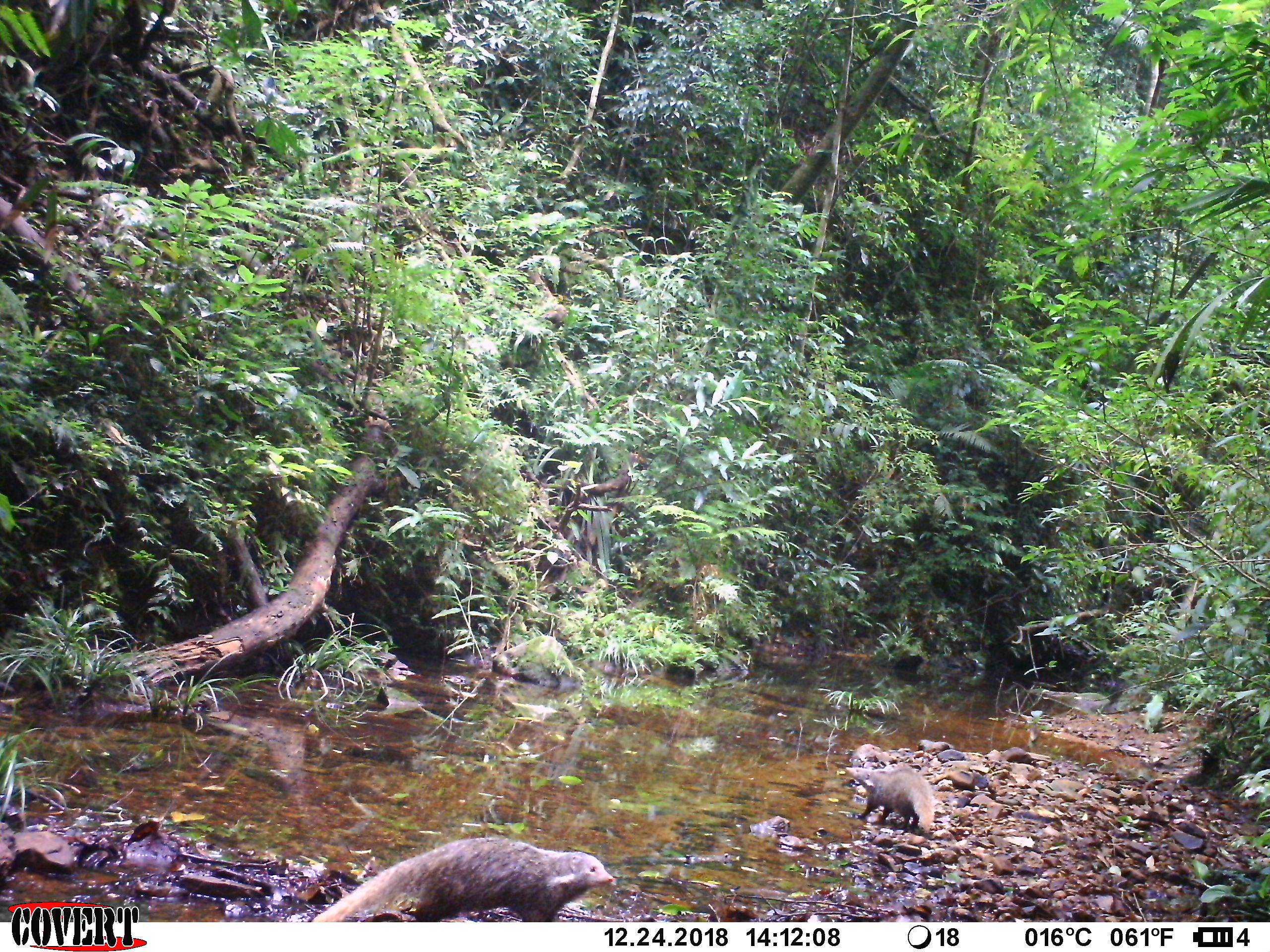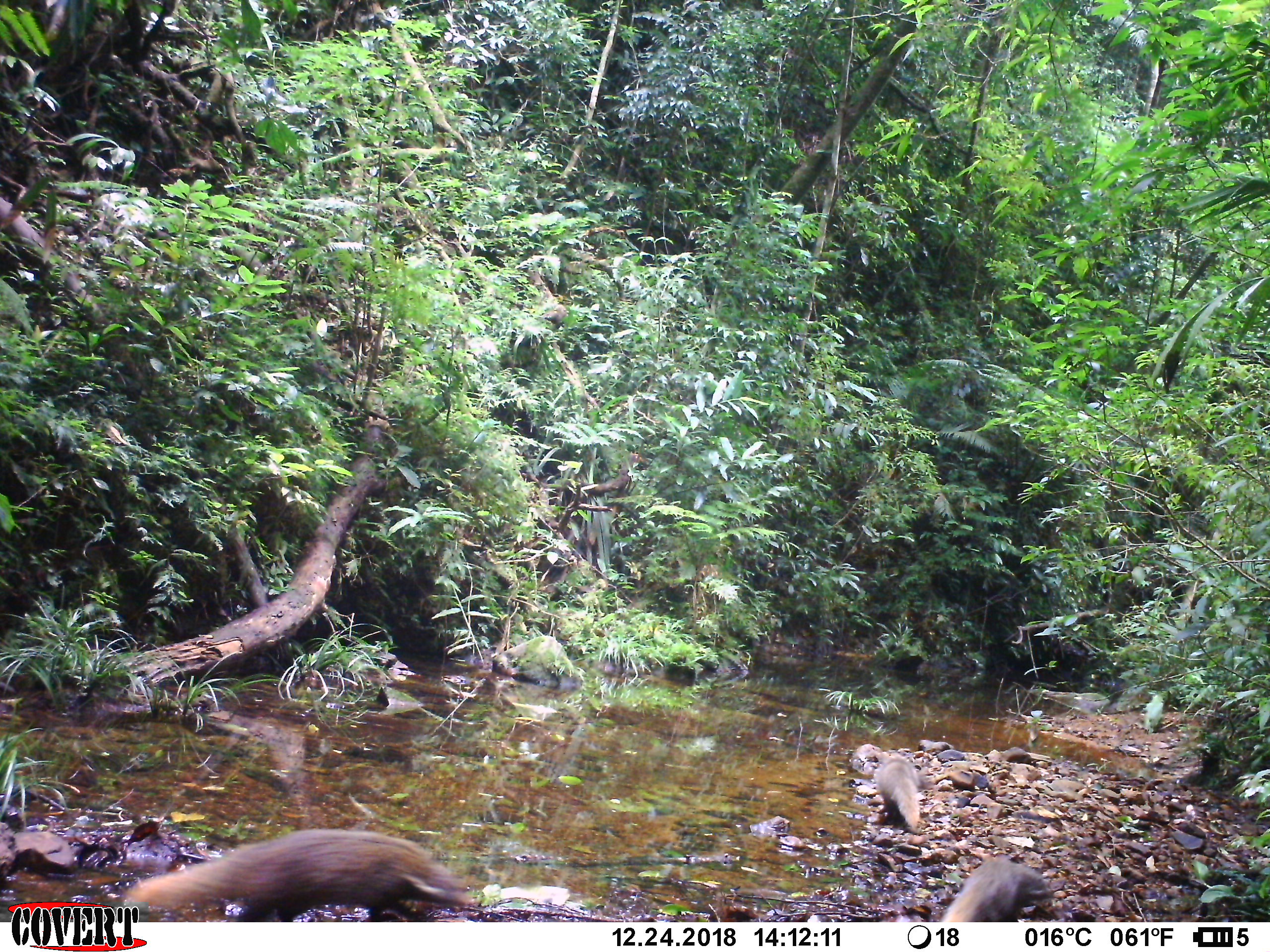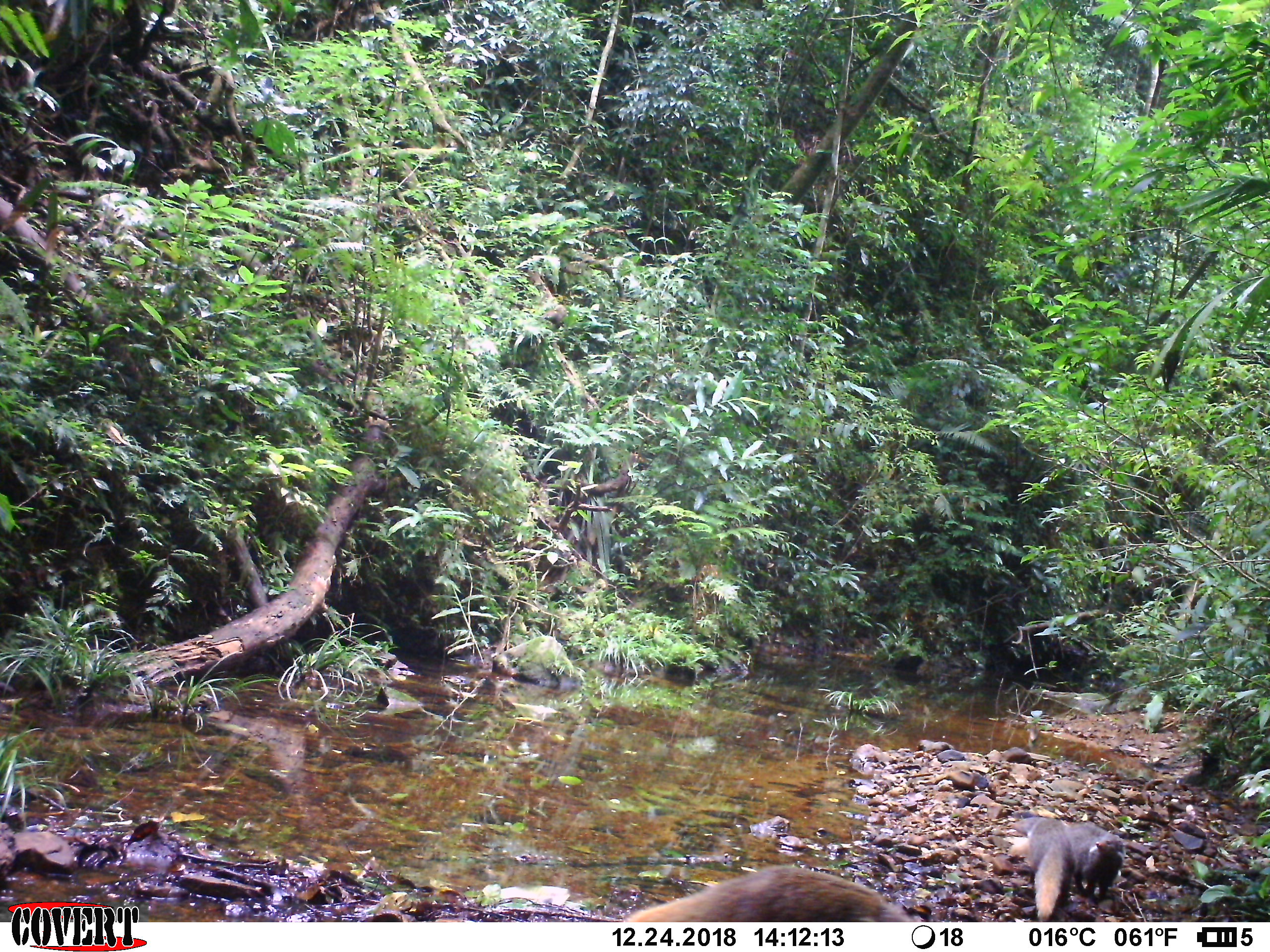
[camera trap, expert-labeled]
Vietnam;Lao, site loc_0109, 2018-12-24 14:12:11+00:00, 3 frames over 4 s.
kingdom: Animalia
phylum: Chordata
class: Mammalia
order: Carnivora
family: Herpestidae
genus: Urva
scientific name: Urva urva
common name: crab-eating mongoose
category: crab eating mongoose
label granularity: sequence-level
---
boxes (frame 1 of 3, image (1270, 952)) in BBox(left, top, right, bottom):
crab eating mongoose: BBox(310, 836, 615, 922); BBox(845, 766, 936, 833)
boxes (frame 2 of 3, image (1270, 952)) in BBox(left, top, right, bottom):
crab eating mongoose: BBox(125, 828, 480, 922); BBox(939, 854, 1053, 922); BBox(873, 752, 920, 829)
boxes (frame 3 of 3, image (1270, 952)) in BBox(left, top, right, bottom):
crab eating mongoose: BBox(622, 865, 923, 922); BBox(1012, 816, 1074, 922); BBox(1068, 821, 1124, 906)